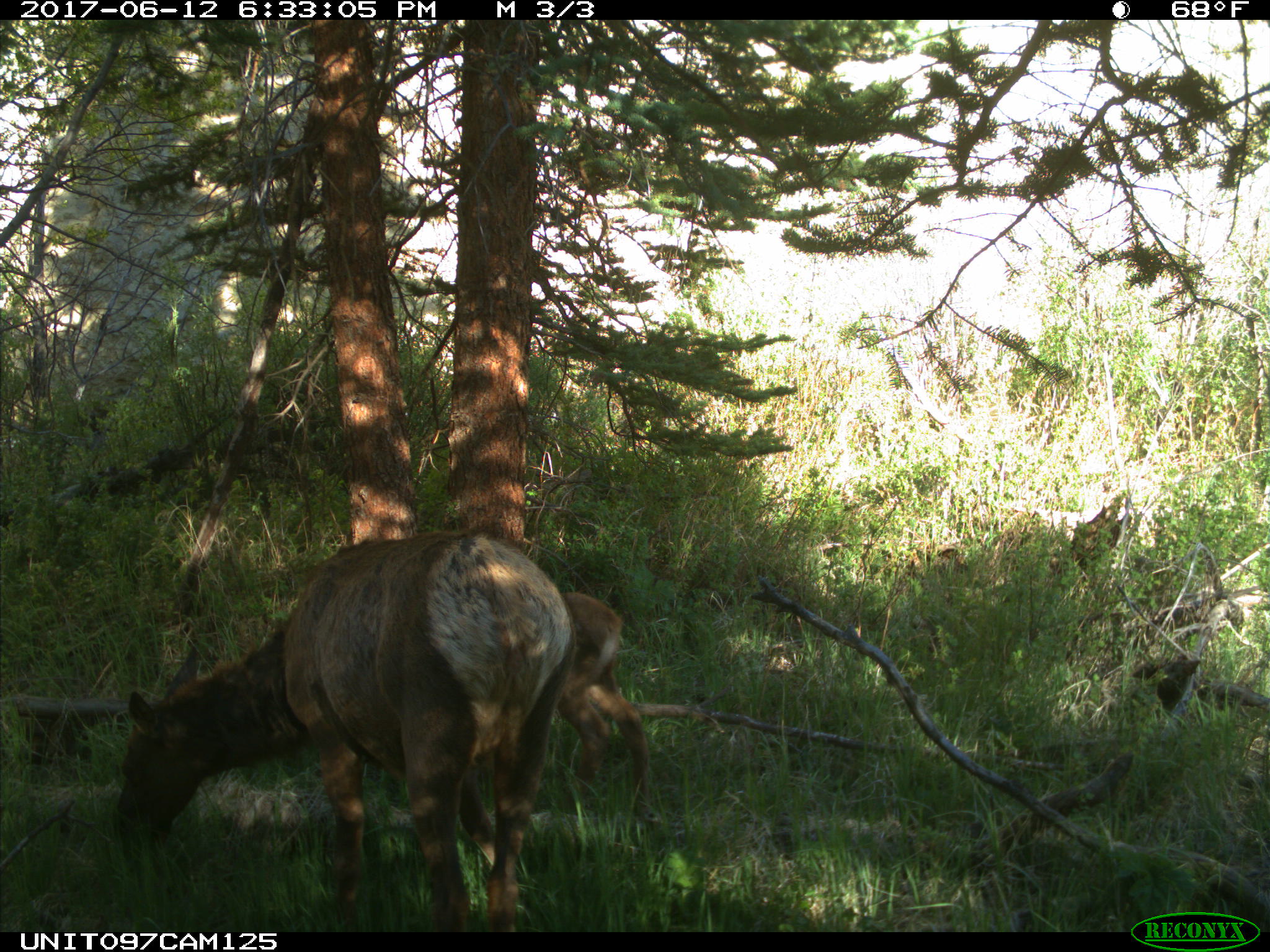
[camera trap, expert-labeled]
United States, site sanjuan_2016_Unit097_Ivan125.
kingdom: Animalia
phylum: Chordata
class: Mammalia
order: Artiodactyla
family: Cervidae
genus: Cervus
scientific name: Cervus elaphus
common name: red deer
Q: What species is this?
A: Cervus elaphus (red deer).